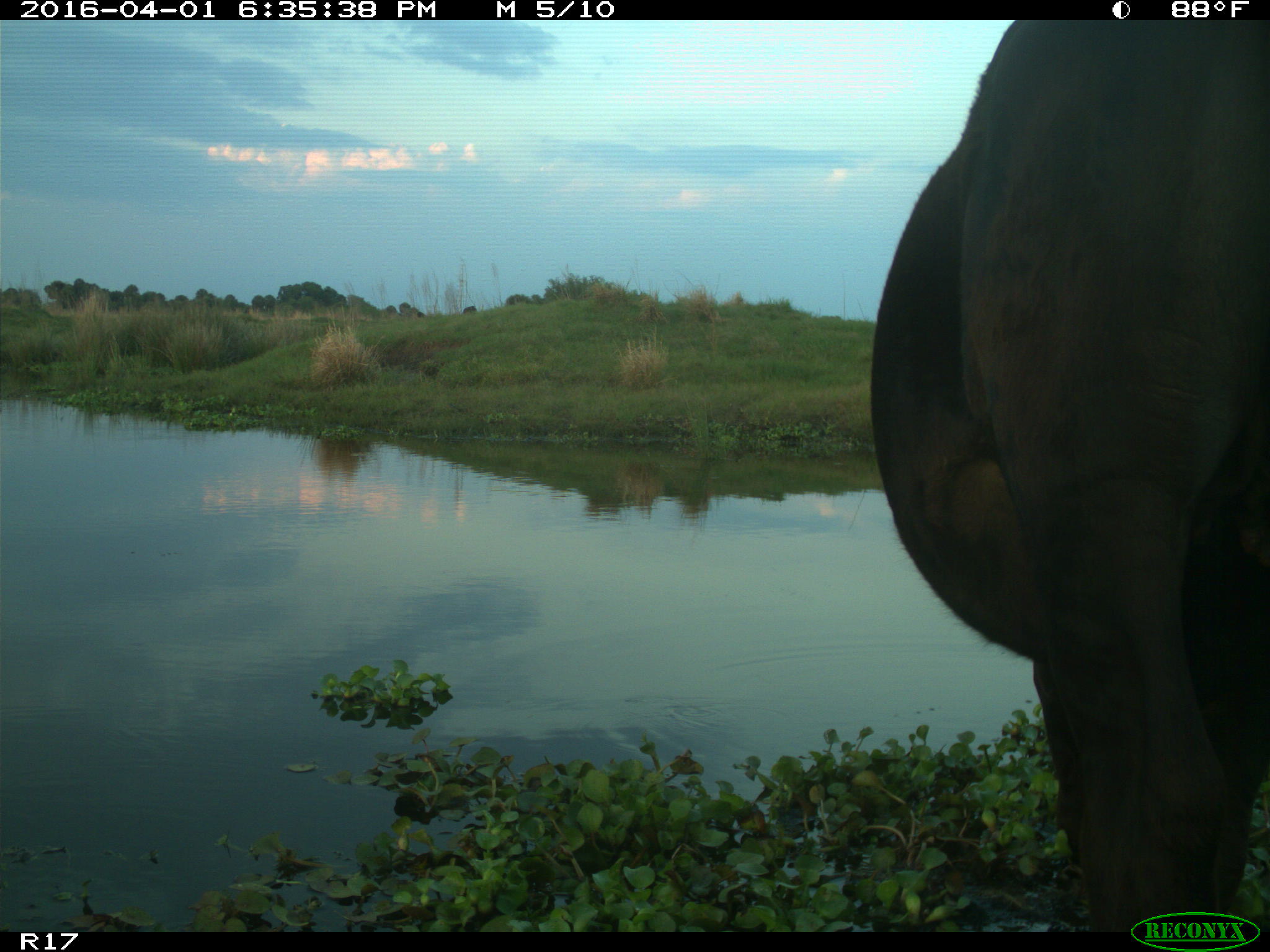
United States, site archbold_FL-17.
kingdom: Animalia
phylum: Chordata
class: Mammalia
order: Artiodactyla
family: Bovidae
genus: Bos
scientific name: Bos taurus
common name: domestic cow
Bos taurus (domestic cow).